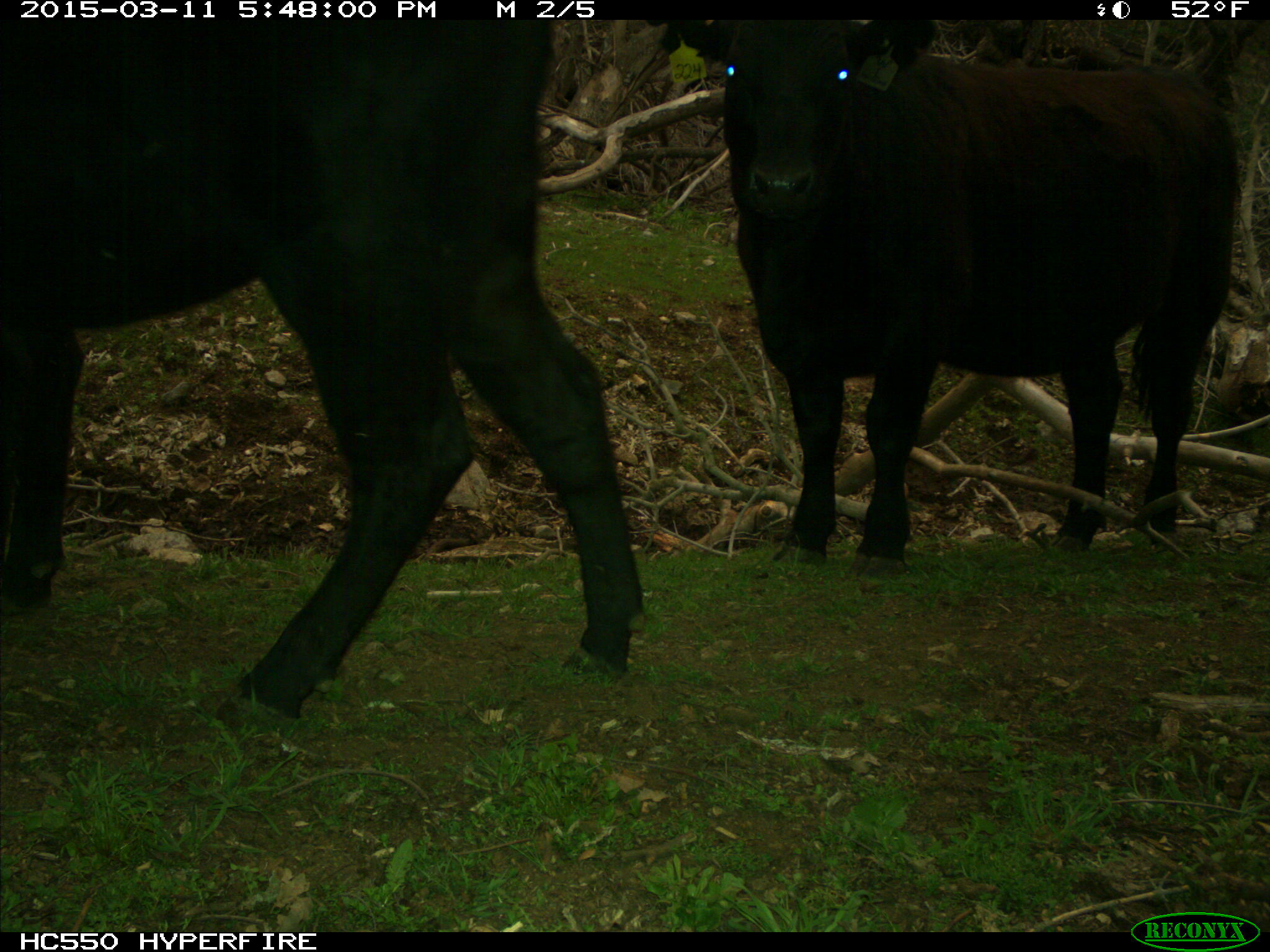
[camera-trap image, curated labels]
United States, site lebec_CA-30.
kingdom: Animalia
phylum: Chordata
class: Mammalia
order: Artiodactyla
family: Bovidae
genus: Bos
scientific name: Bos taurus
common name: domestic cow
Bos taurus (domestic cow).